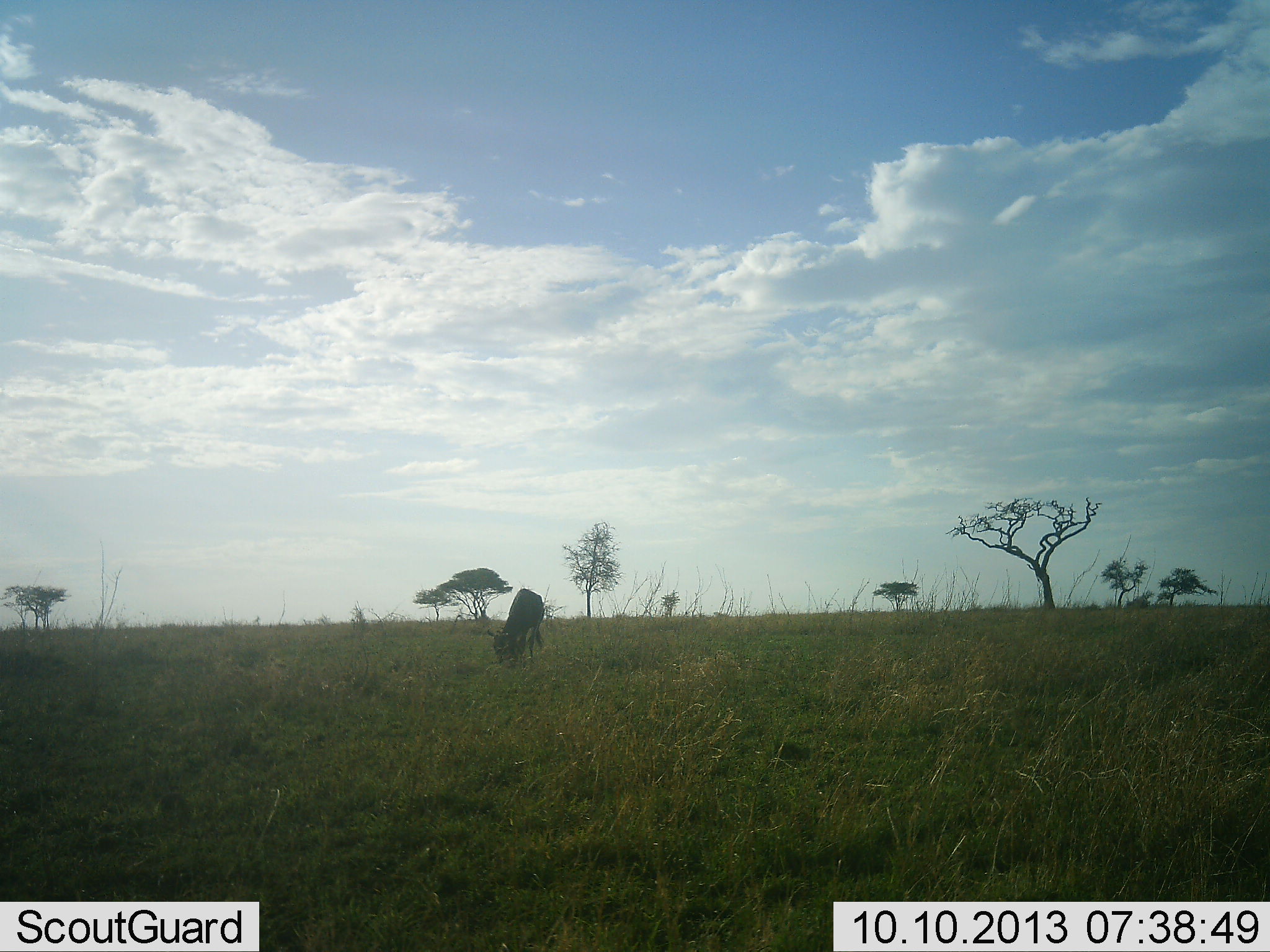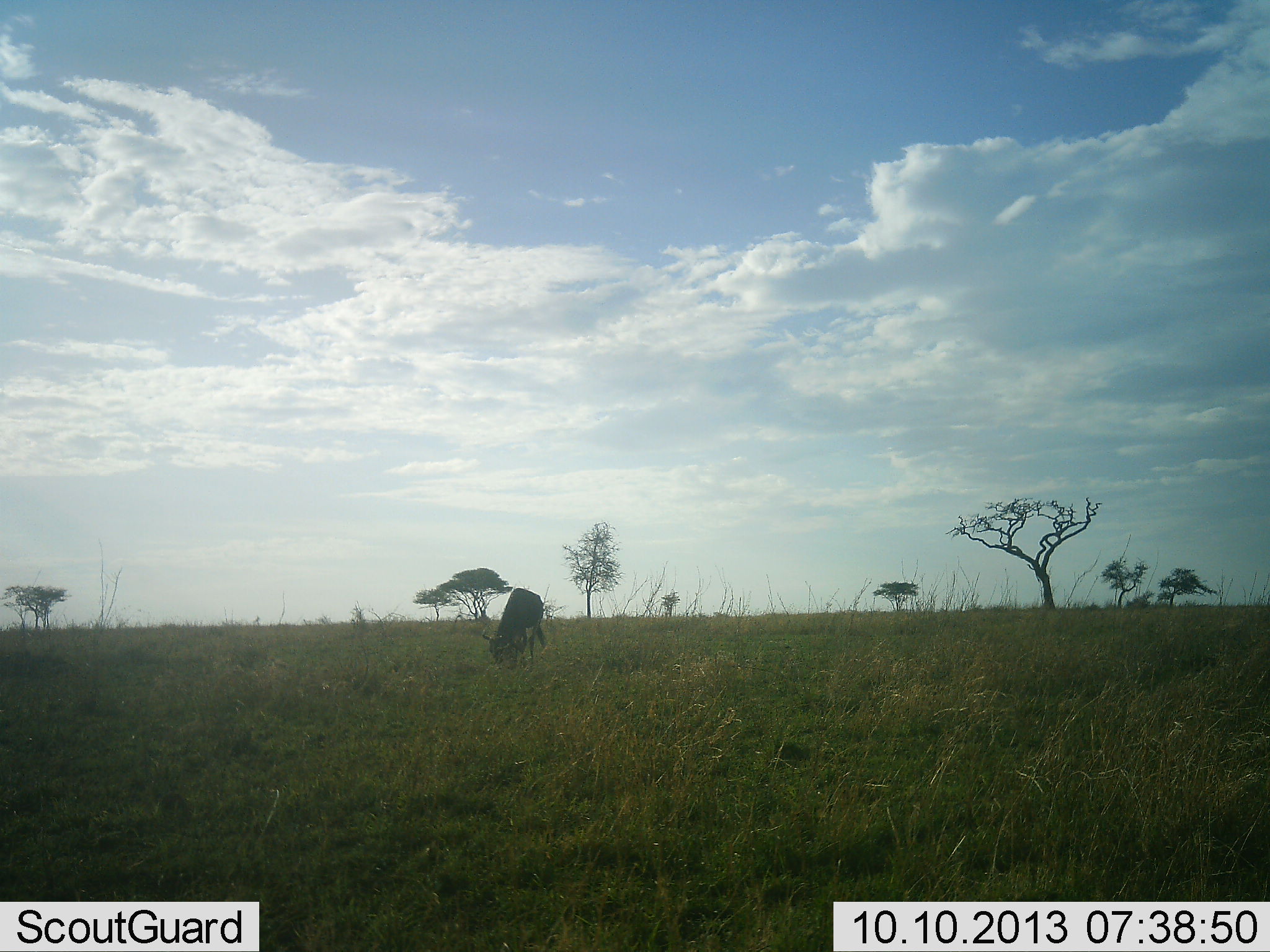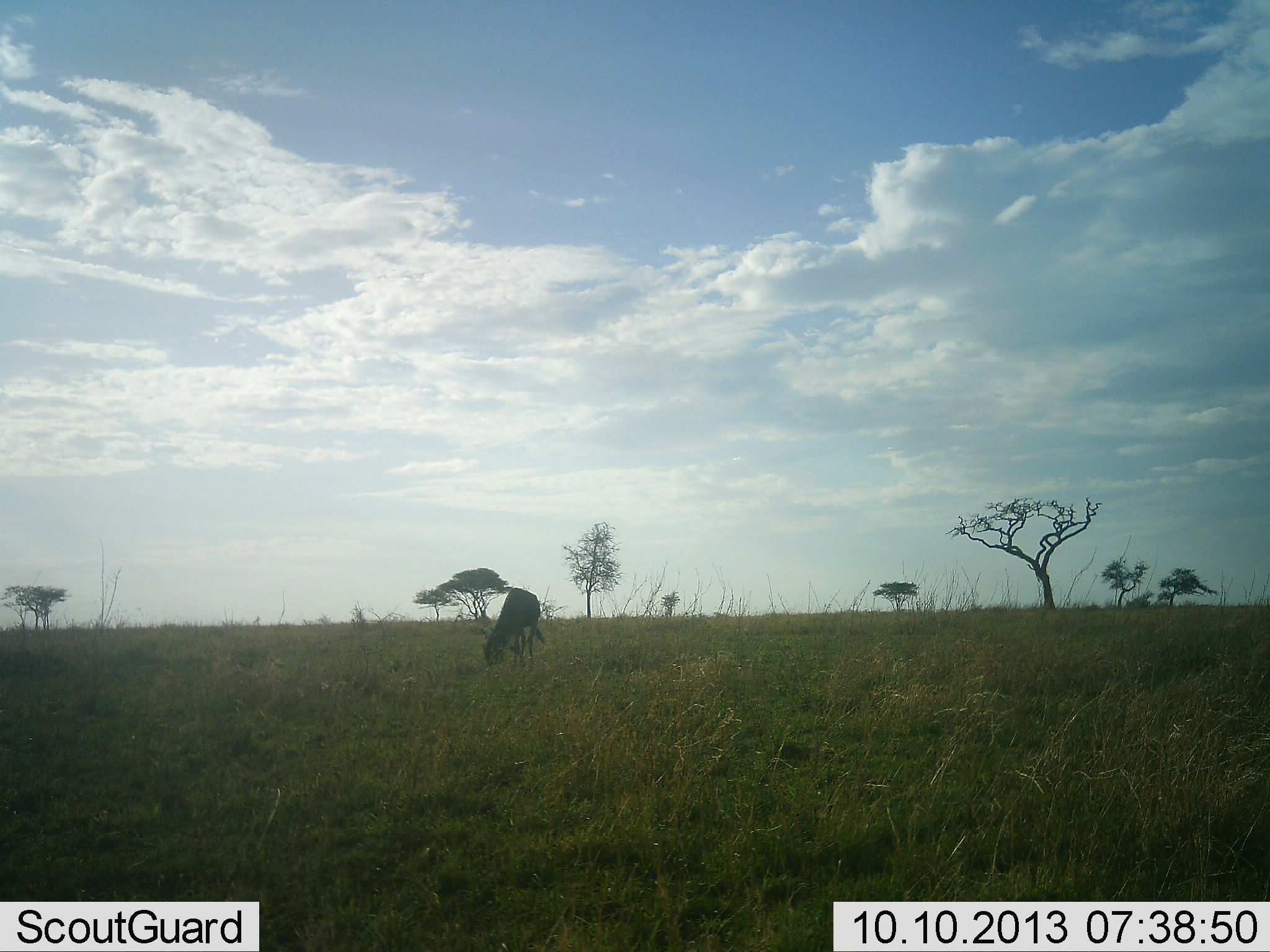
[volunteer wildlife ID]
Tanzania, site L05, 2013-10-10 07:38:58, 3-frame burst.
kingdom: Animalia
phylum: Chordata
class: Mammalia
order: Artiodactyla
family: Bovidae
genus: Connochaetes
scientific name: Connochaetes taurinus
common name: blue wildebeest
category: wildebeest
Wildebeest (blue wildebeest) (Connochaetes taurinus), count 1. Behavior (volunteer vote fractions): standing 30%, resting 0%, moving 0%, interacting 0%. Young present (vote fraction): 0%. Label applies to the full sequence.